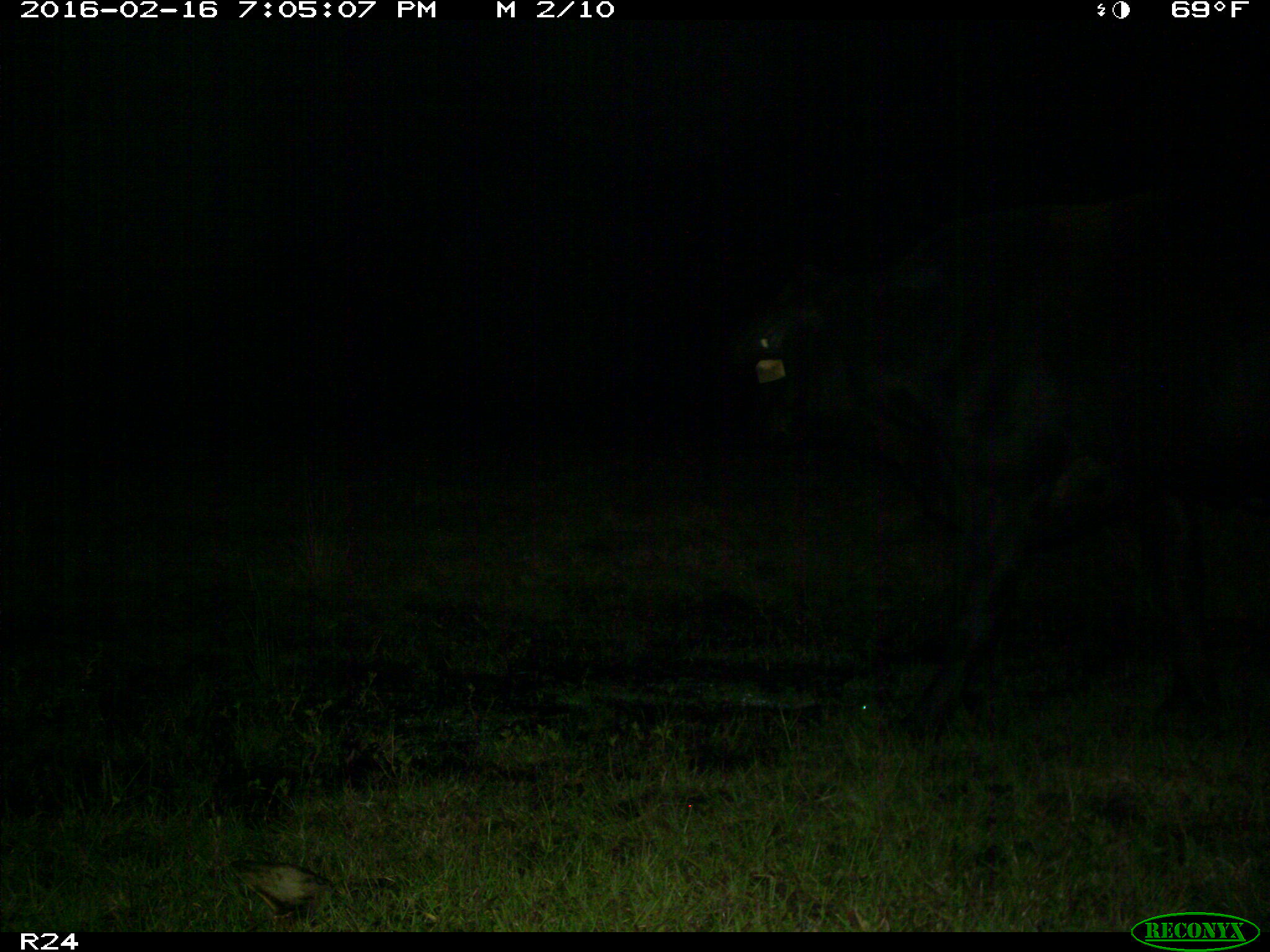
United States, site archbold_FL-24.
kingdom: Animalia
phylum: Chordata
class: Mammalia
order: Artiodactyla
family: Bovidae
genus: Bos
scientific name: Bos taurus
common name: domestic cow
Bos taurus (domestic cow).